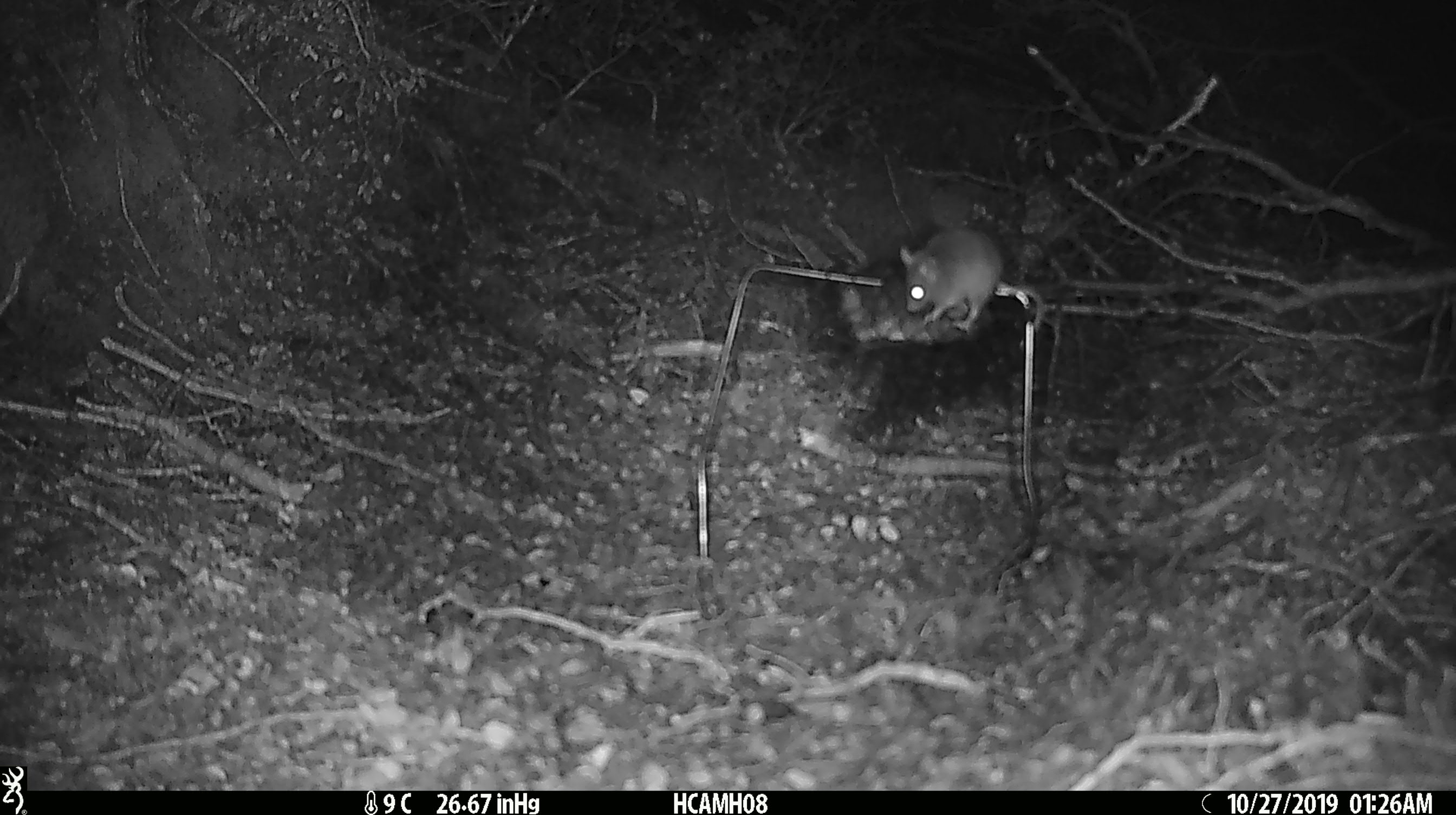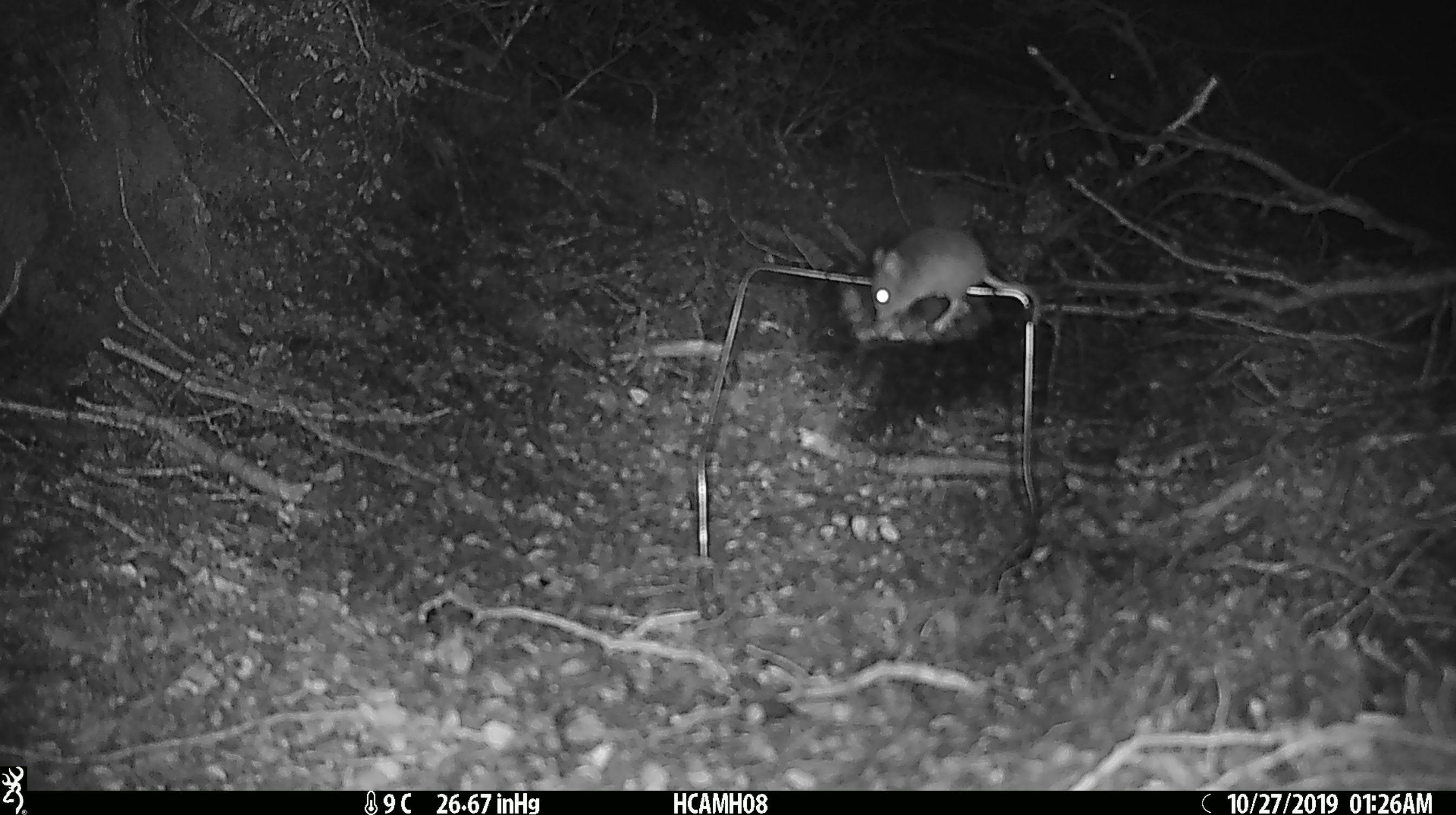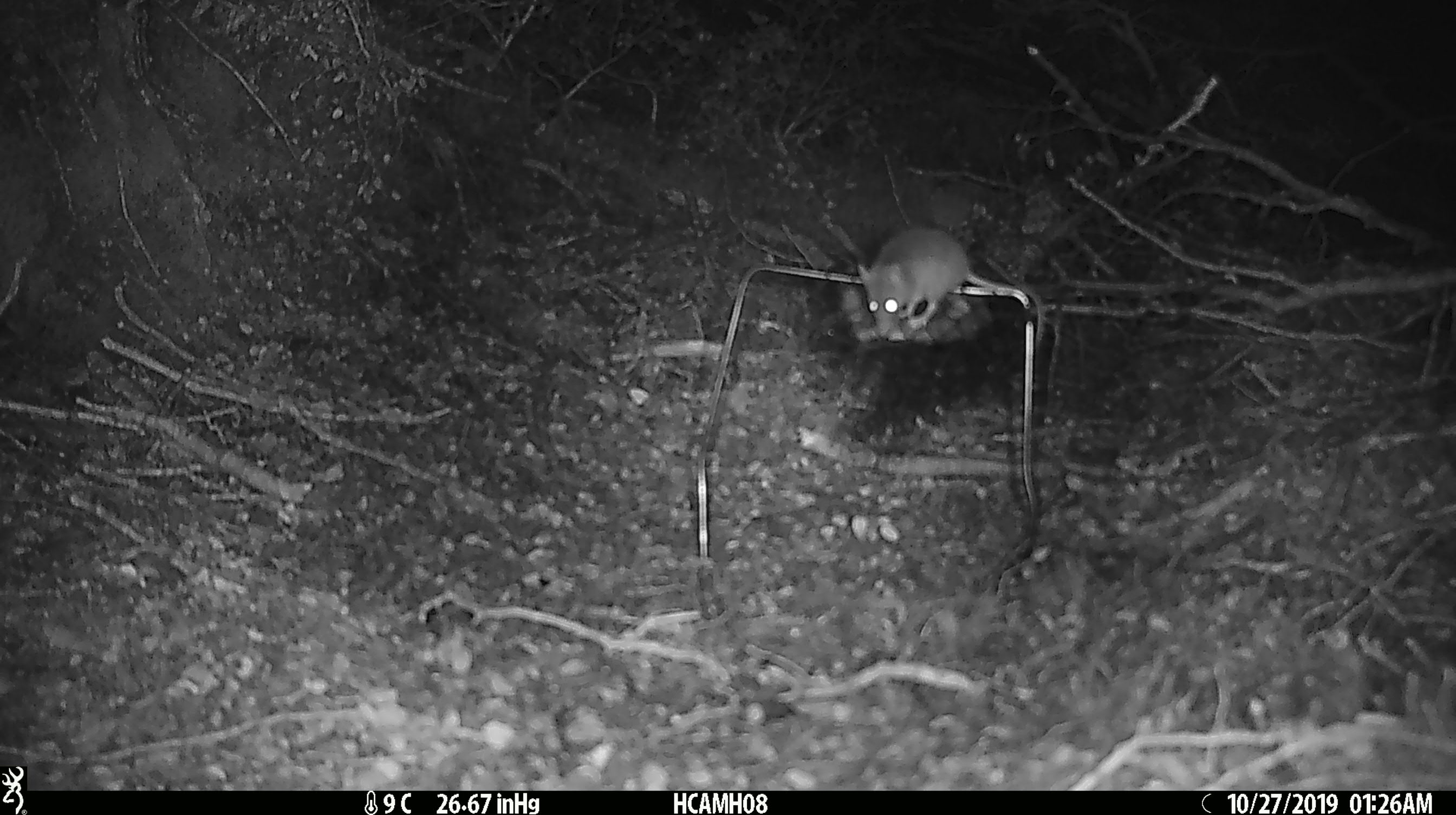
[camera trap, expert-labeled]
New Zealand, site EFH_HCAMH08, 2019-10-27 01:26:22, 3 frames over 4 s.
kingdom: Animalia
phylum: Chordata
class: Mammalia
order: Rodentia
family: Muridae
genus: Mus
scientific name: Mus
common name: mouse